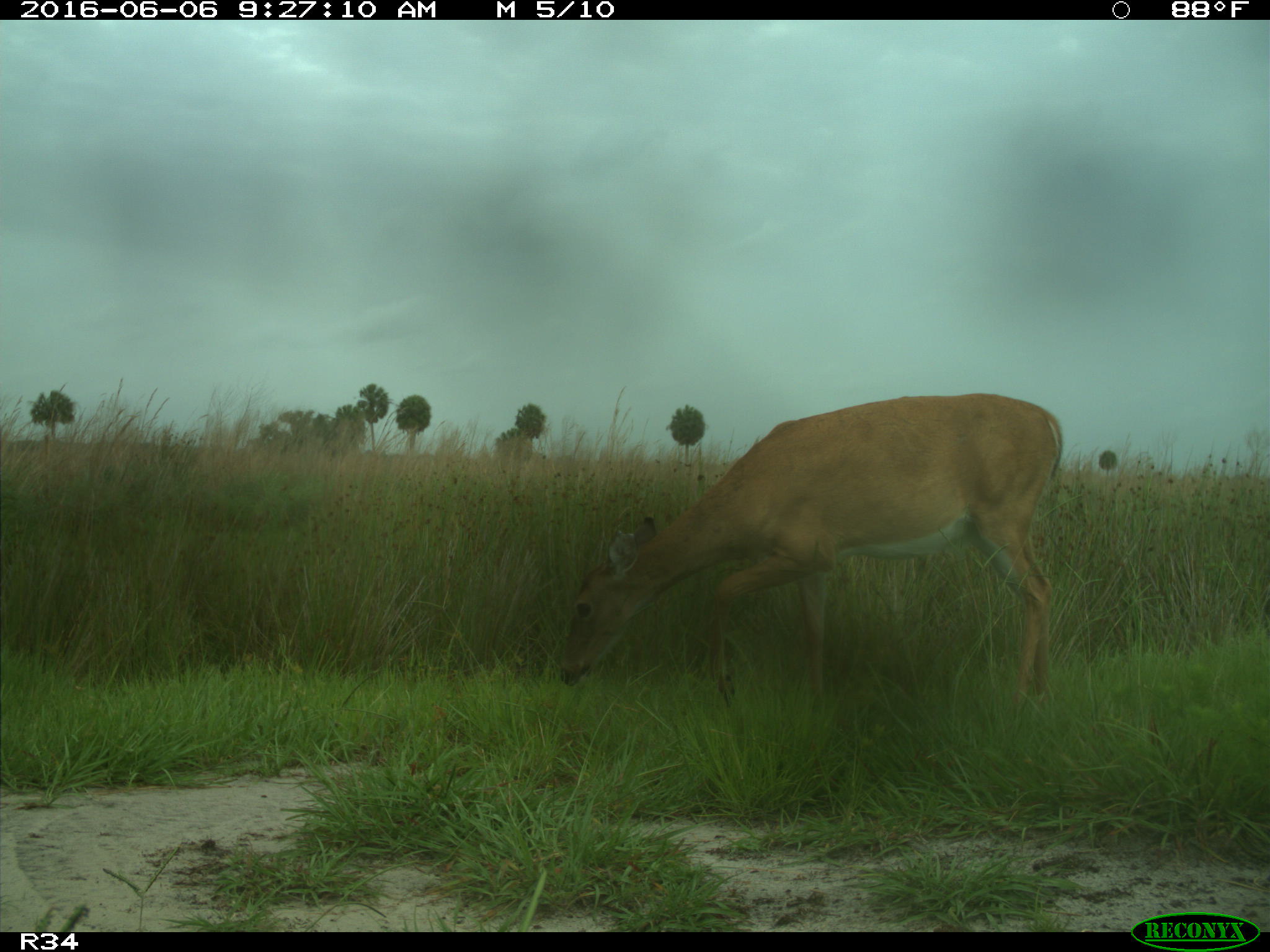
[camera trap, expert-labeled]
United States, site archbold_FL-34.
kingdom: Animalia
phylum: Chordata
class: Mammalia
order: Artiodactyla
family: Cervidae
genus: Odocoileus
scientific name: Odocoileus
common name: deer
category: unidentified deer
Unidentified deer (deer) (Odocoileus).